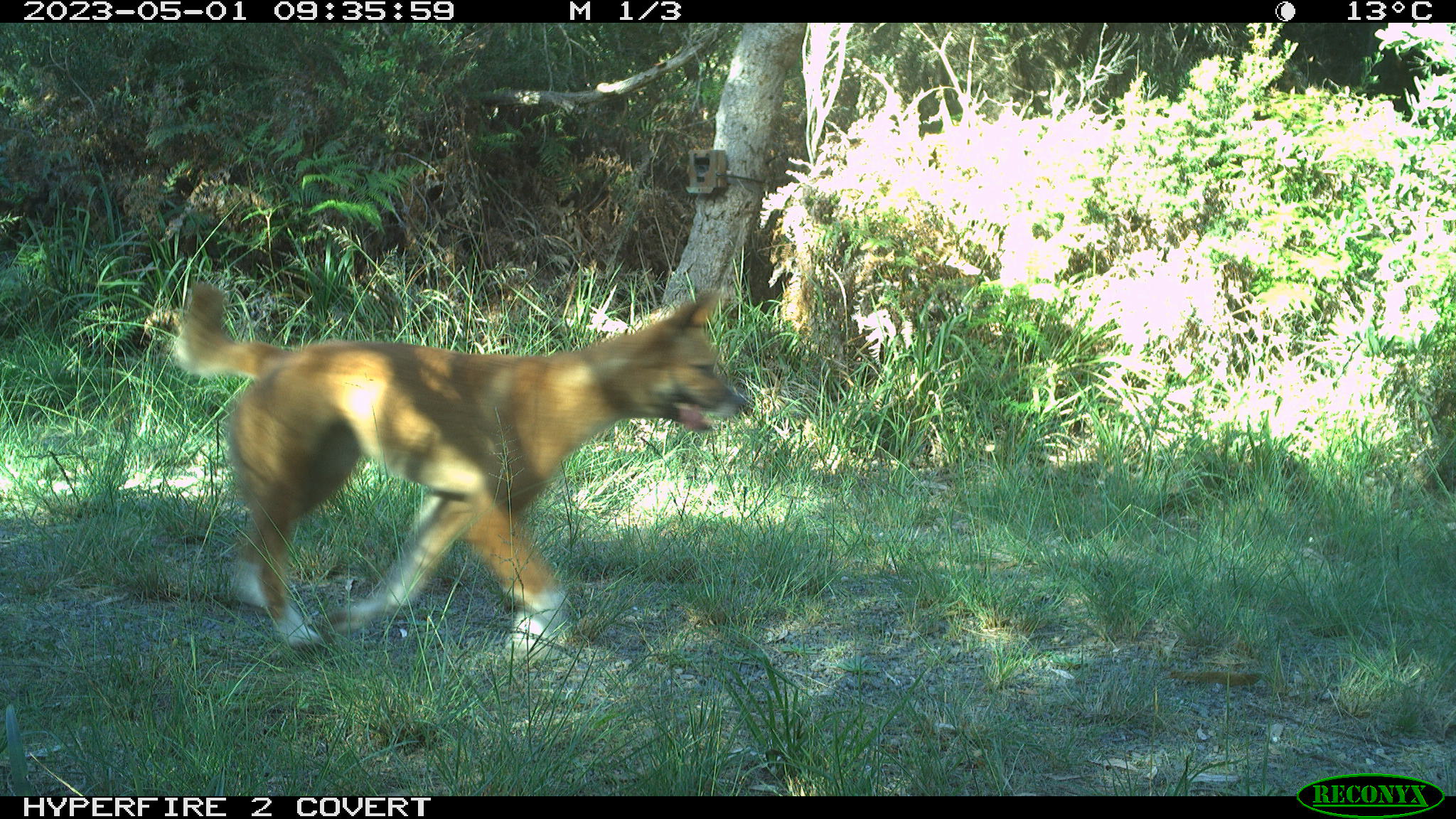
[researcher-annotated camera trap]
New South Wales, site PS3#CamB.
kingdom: Animalia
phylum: Chordata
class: Mammalia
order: Carnivora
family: Canidae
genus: Canis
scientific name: Canis familiaris dingo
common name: dingo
Dingo (Canis familiaris dingo).